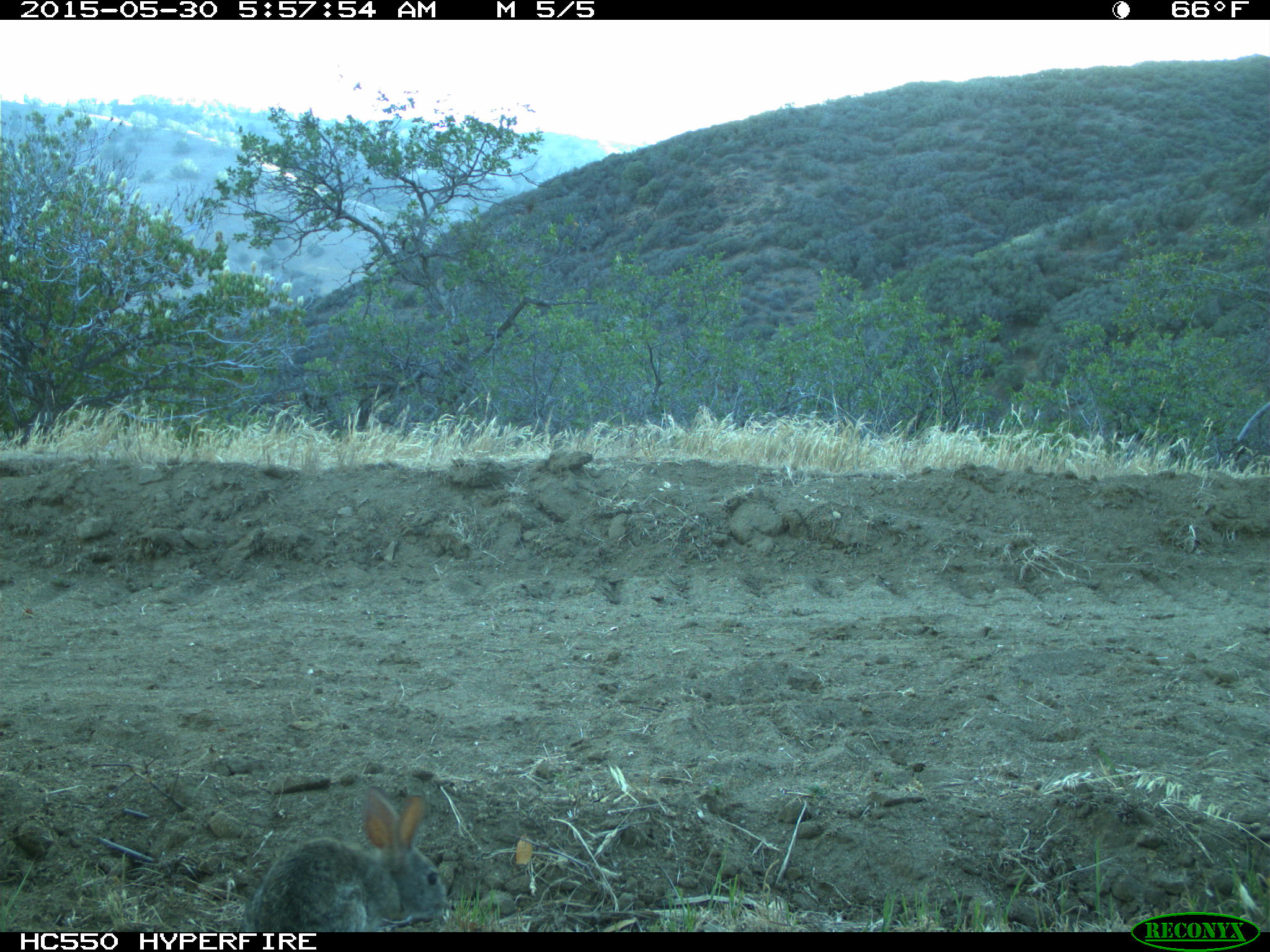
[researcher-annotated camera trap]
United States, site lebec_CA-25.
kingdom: Animalia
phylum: Chordata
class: Mammalia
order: Lagomorpha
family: Leporidae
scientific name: Leporidae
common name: rabbits and hares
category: unidentified rabbit